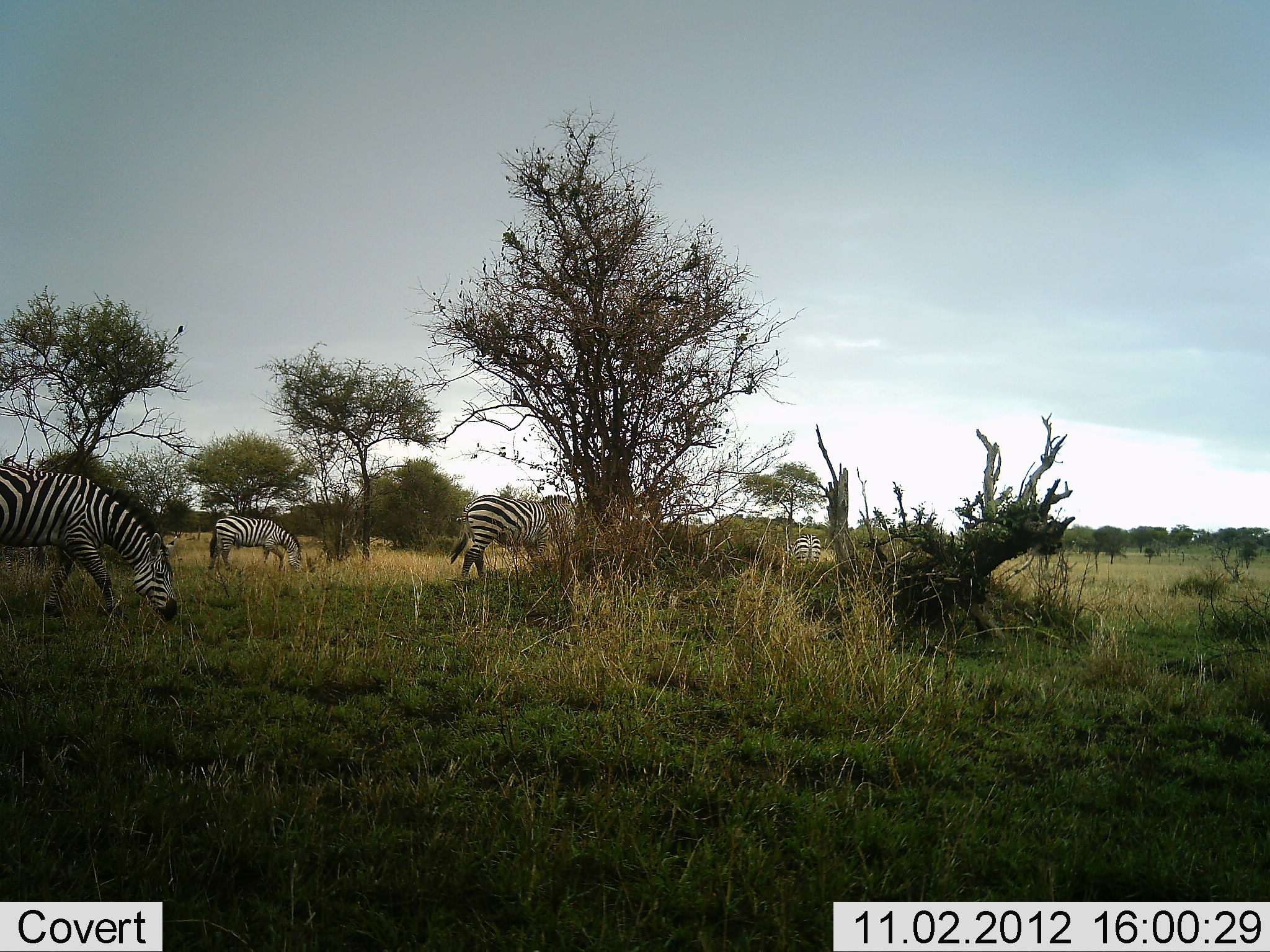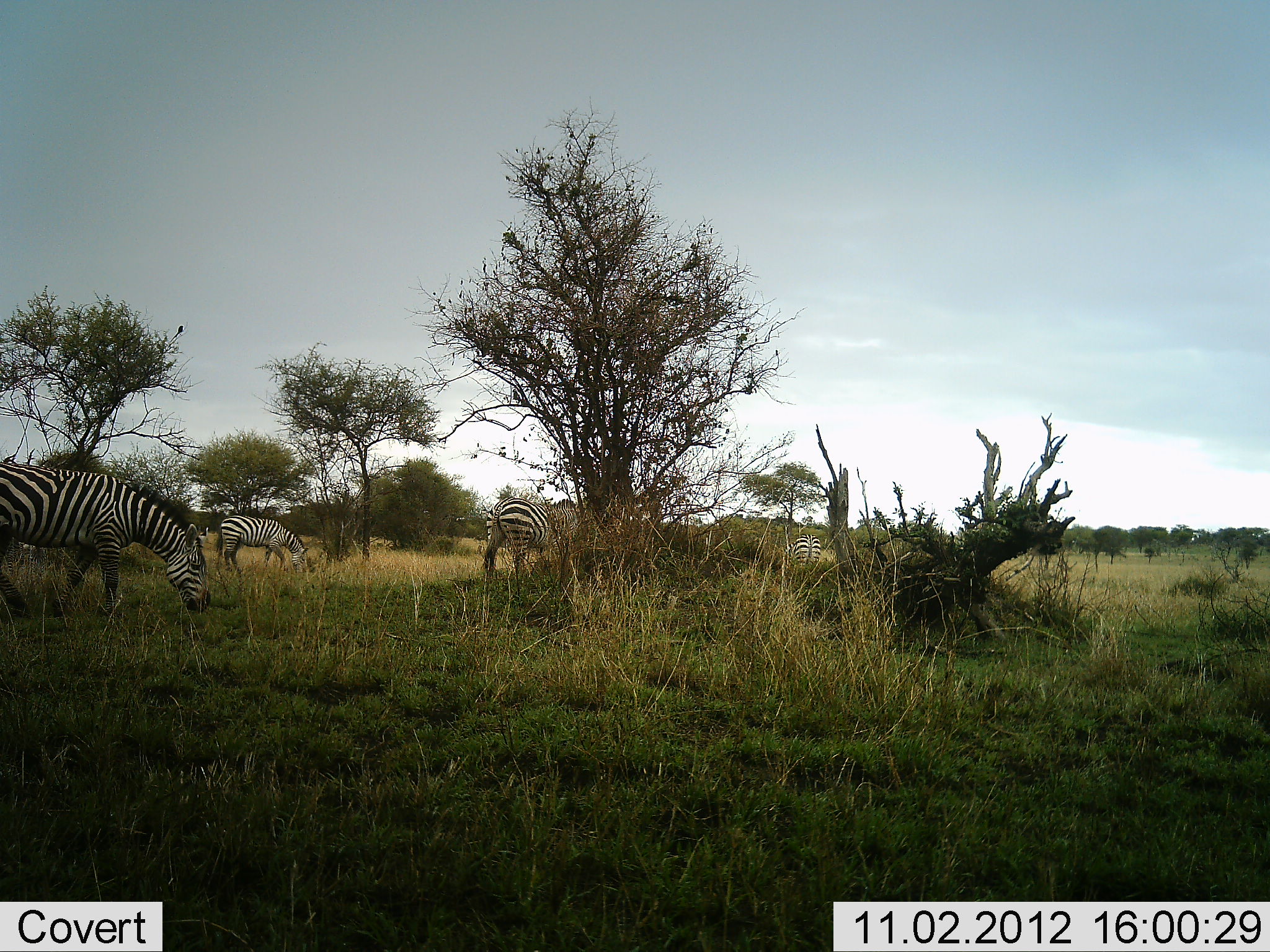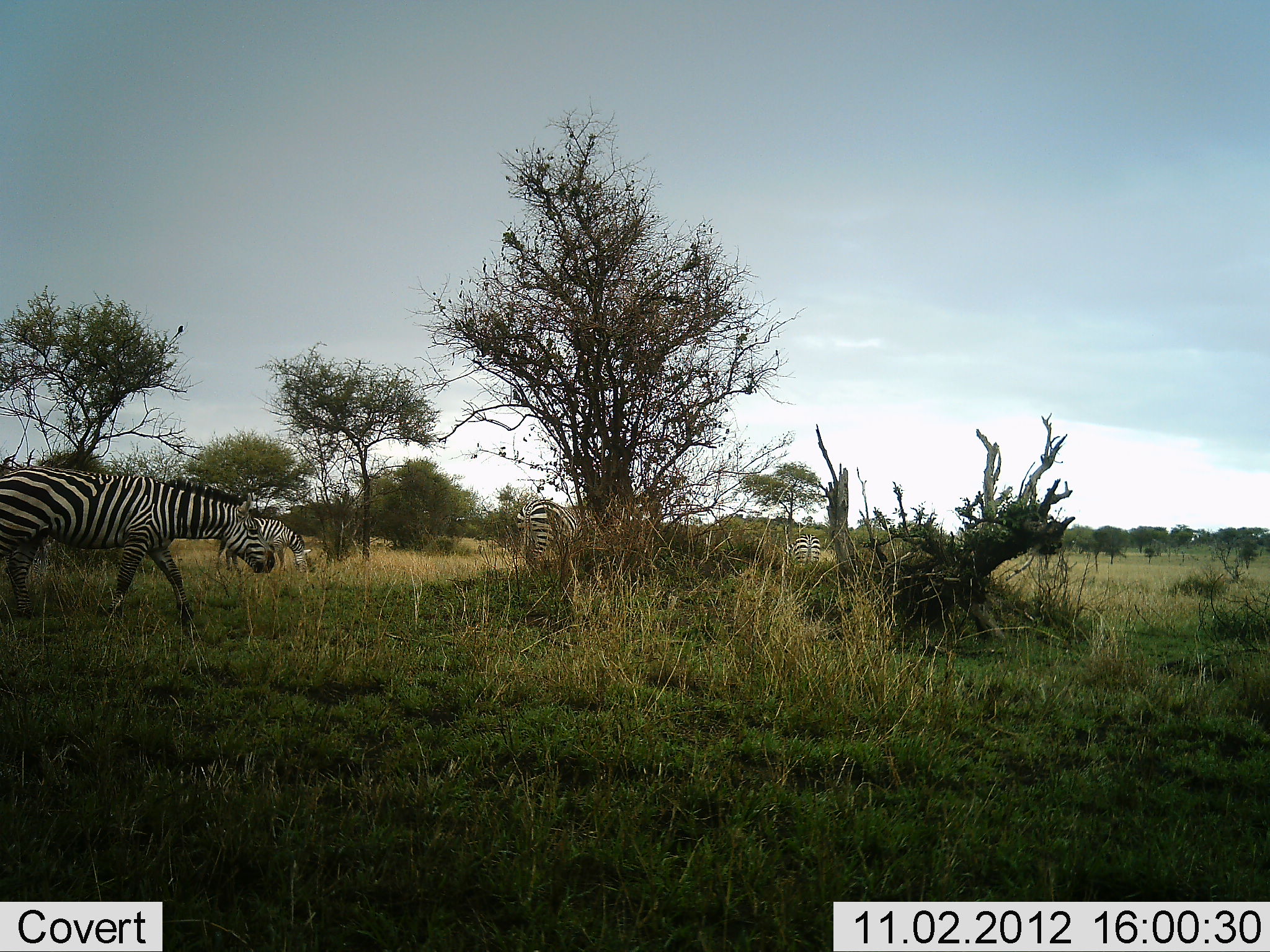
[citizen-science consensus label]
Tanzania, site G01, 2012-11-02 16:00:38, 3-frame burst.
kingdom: Animalia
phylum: Chordata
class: Mammalia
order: Perissodactyla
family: Equidae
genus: Equus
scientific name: Equus quagga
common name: plains zebra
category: zebra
Zebra (plains zebra) (Equus quagga), count 4. Behavior (volunteer vote fractions): standing 50%, resting 0%, moving 30%, interacting 0%. Young present (vote fraction): 0%. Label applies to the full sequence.